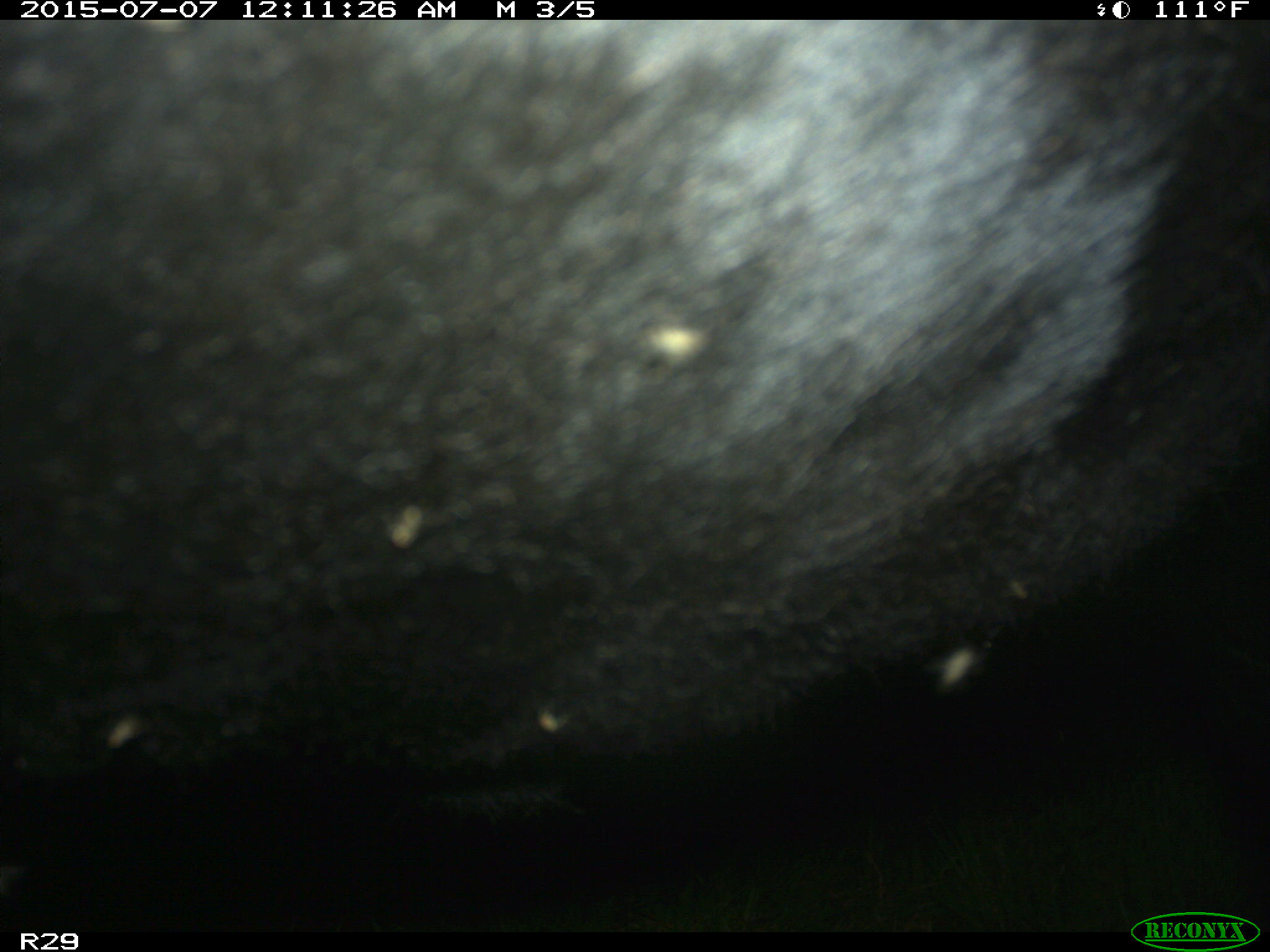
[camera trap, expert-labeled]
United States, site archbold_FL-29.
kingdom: Animalia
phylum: Chordata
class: Mammalia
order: Artiodactyla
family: Bovidae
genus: Bos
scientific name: Bos taurus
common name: domestic cow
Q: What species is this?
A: Bos taurus (domestic cow).